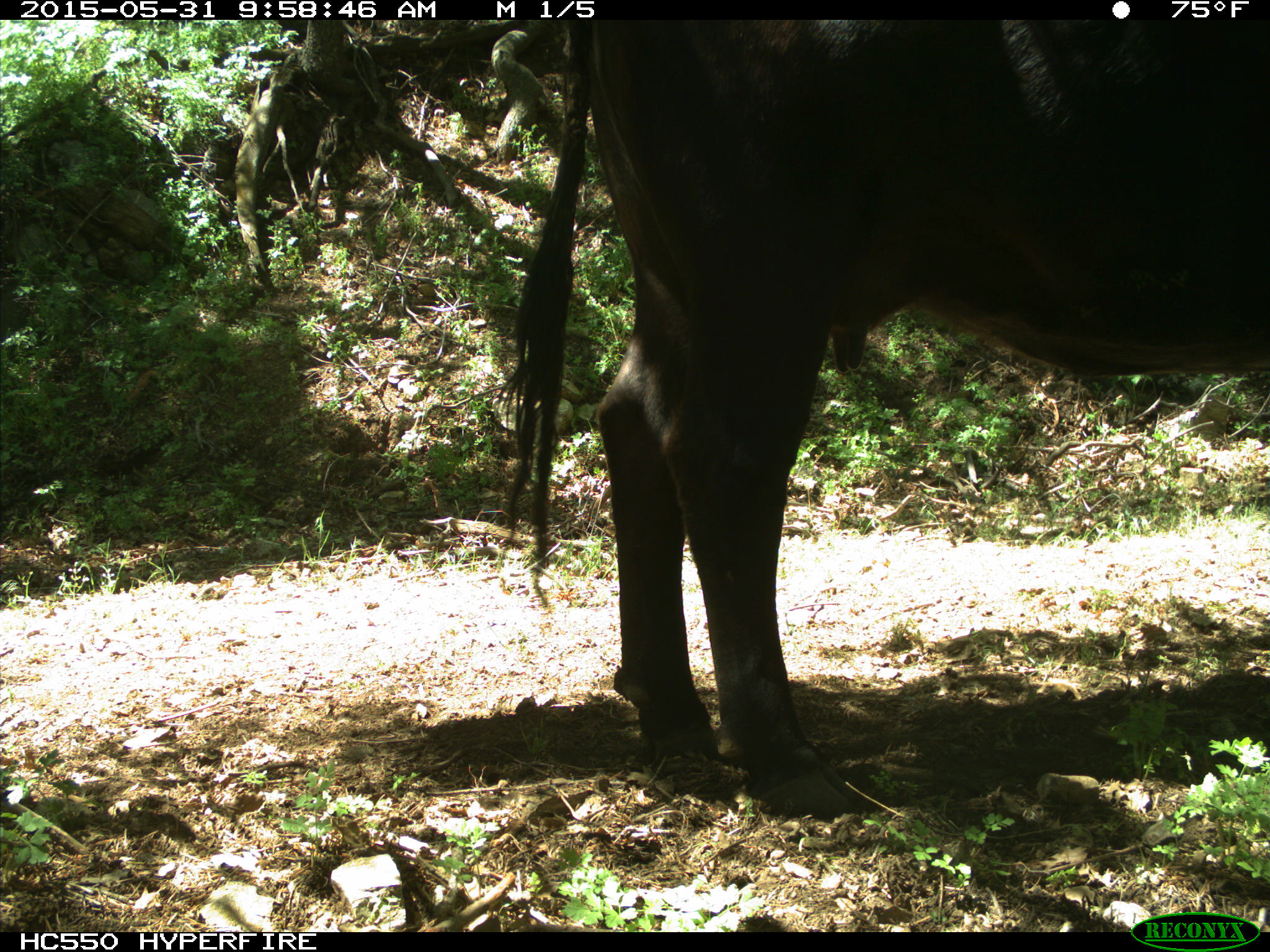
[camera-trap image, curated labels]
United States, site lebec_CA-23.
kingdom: Animalia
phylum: Chordata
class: Mammalia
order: Artiodactyla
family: Bovidae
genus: Bos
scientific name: Bos taurus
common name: domestic cow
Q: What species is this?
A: Bos taurus (domestic cow).